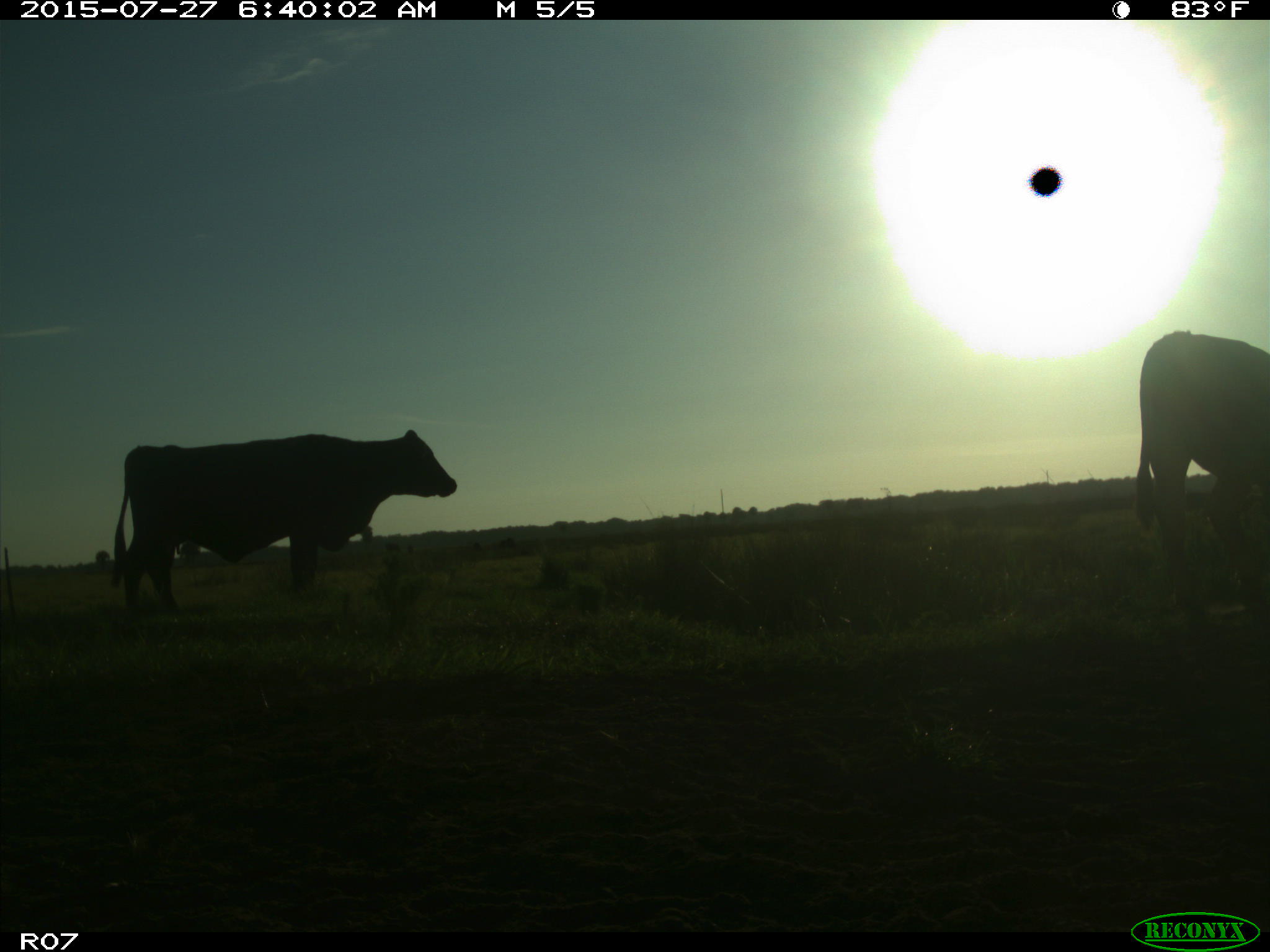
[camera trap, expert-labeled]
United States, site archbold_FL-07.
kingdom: Animalia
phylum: Chordata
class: Mammalia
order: Artiodactyla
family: Bovidae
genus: Bos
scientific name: Bos taurus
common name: domestic cow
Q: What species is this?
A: Bos taurus (domestic cow).